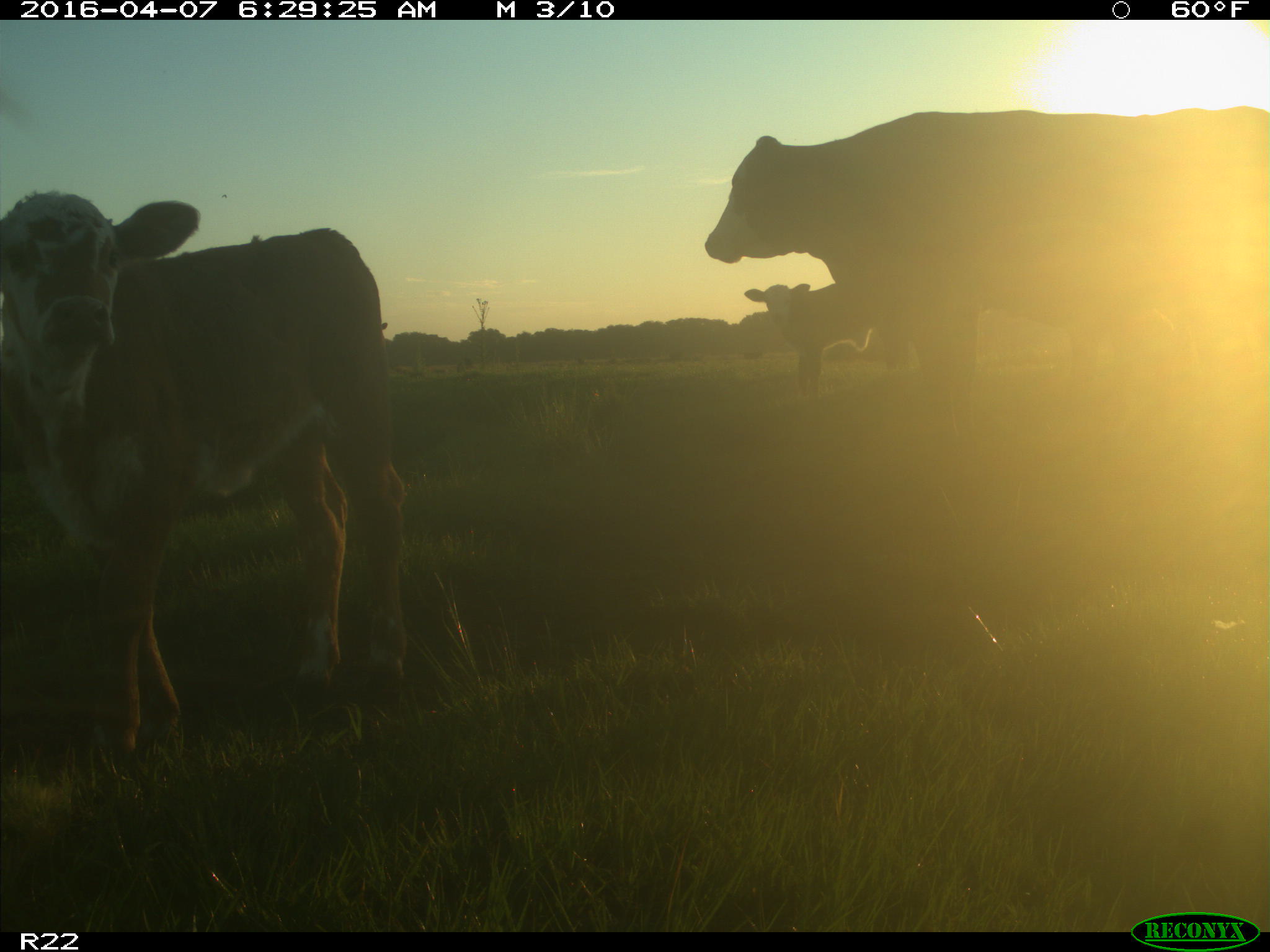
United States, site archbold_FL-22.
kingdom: Animalia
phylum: Chordata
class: Mammalia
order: Artiodactyla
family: Bovidae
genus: Bos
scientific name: Bos taurus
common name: domestic cow